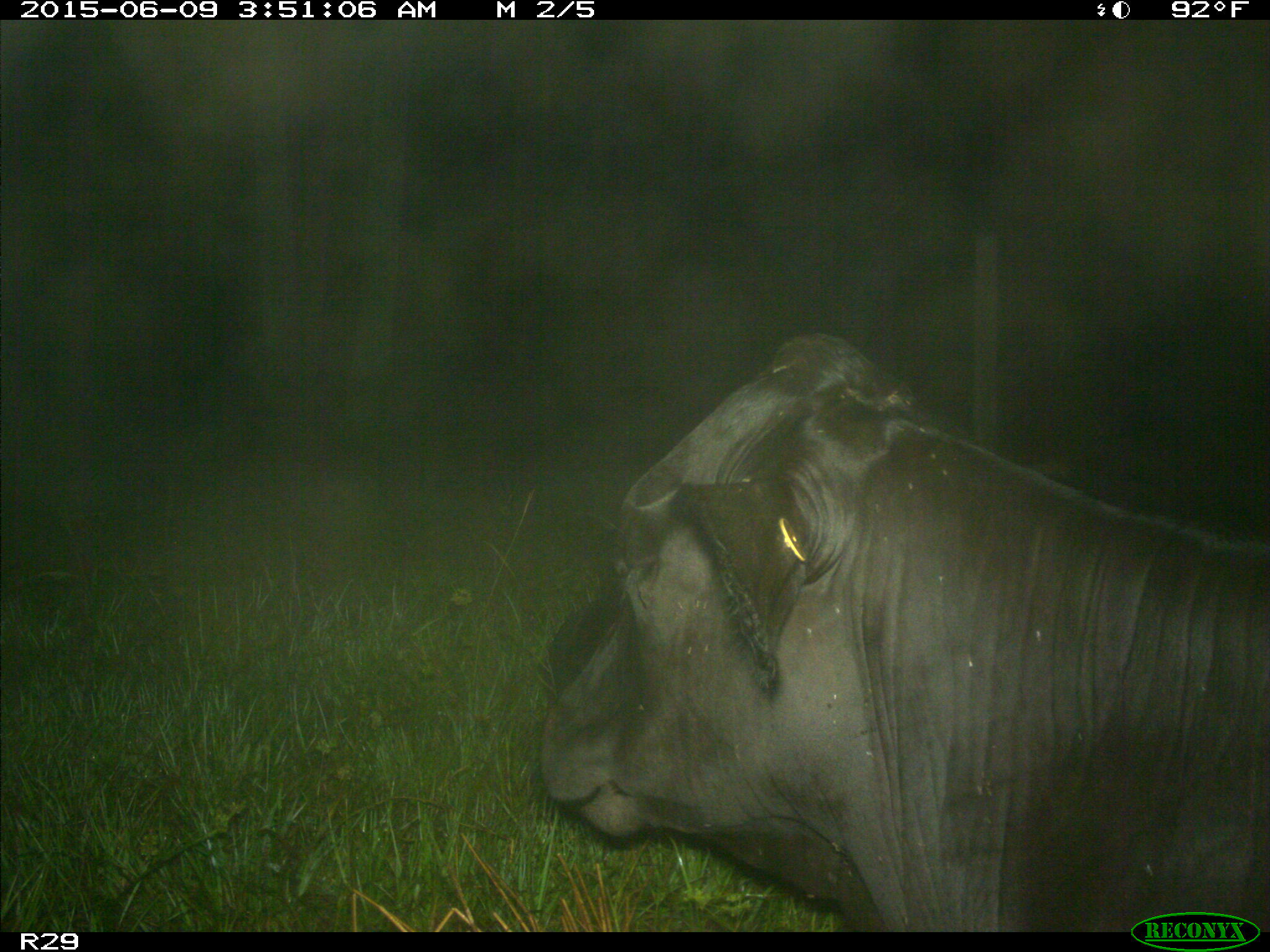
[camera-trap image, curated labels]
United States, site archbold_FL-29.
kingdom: Animalia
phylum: Chordata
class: Mammalia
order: Artiodactyla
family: Bovidae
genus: Bos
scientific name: Bos taurus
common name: domestic cow